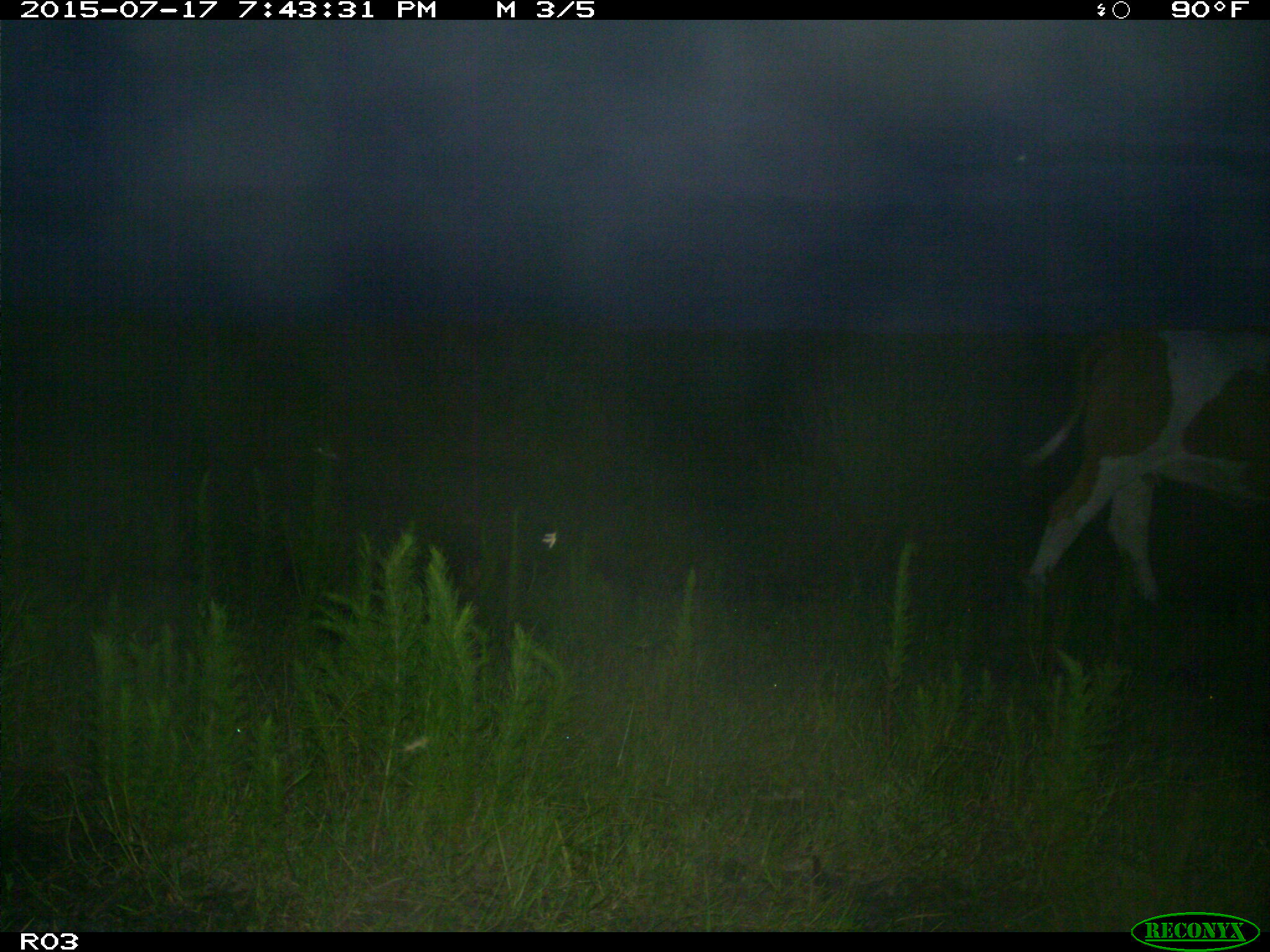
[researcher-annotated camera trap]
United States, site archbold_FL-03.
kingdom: Animalia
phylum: Chordata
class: Mammalia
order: Artiodactyla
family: Bovidae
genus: Bos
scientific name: Bos taurus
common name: domestic cow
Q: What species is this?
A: Bos taurus (domestic cow).